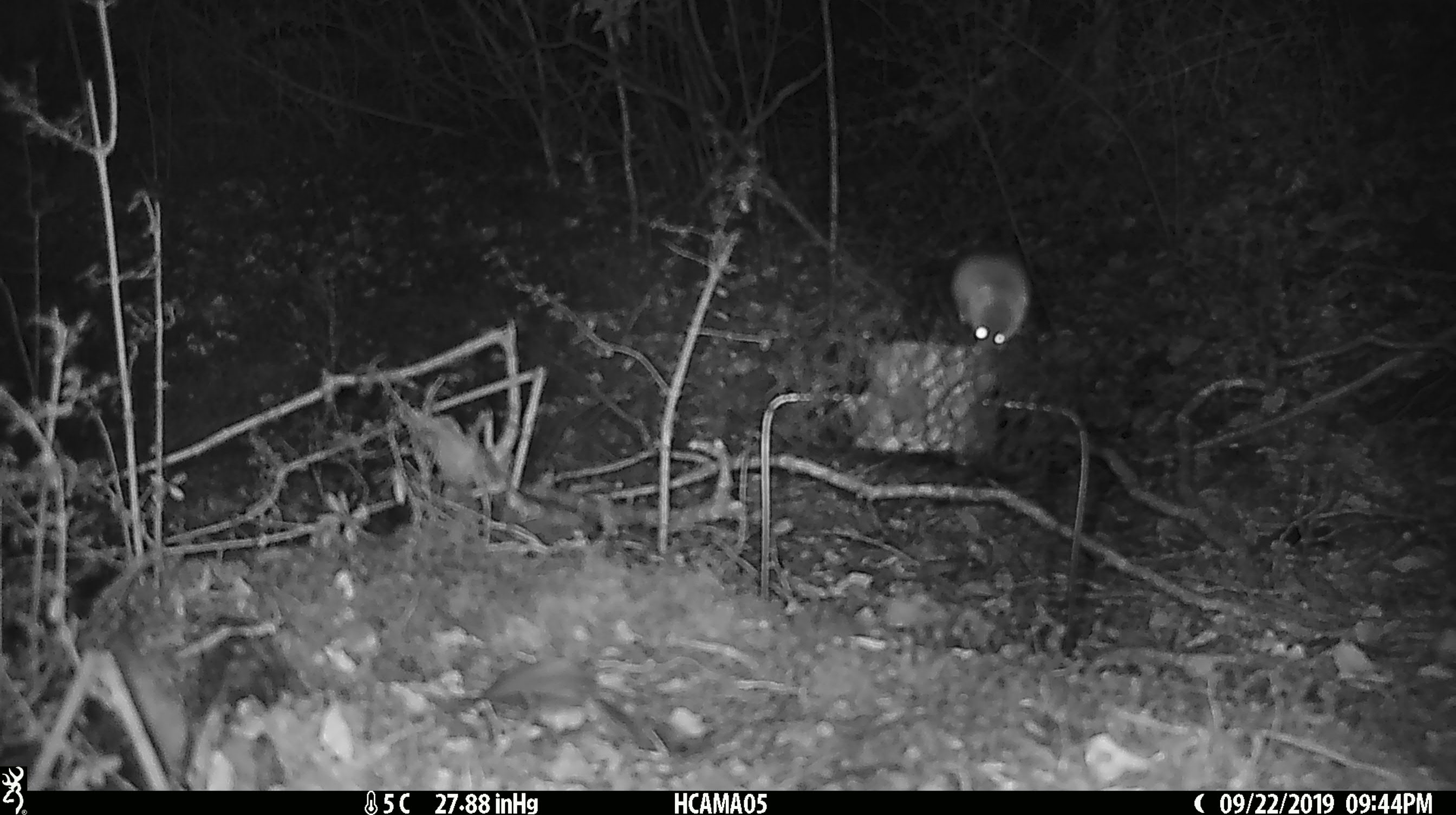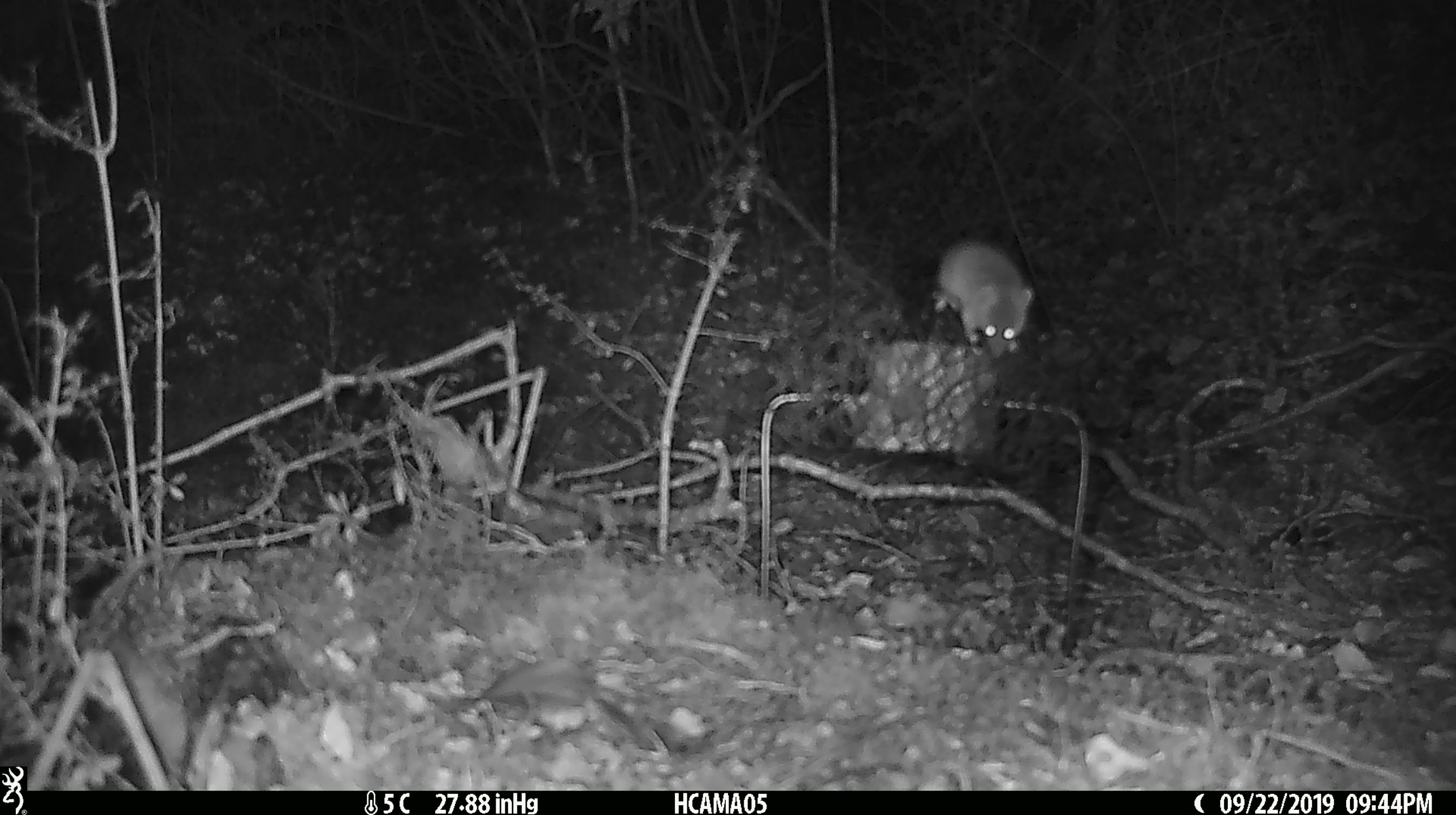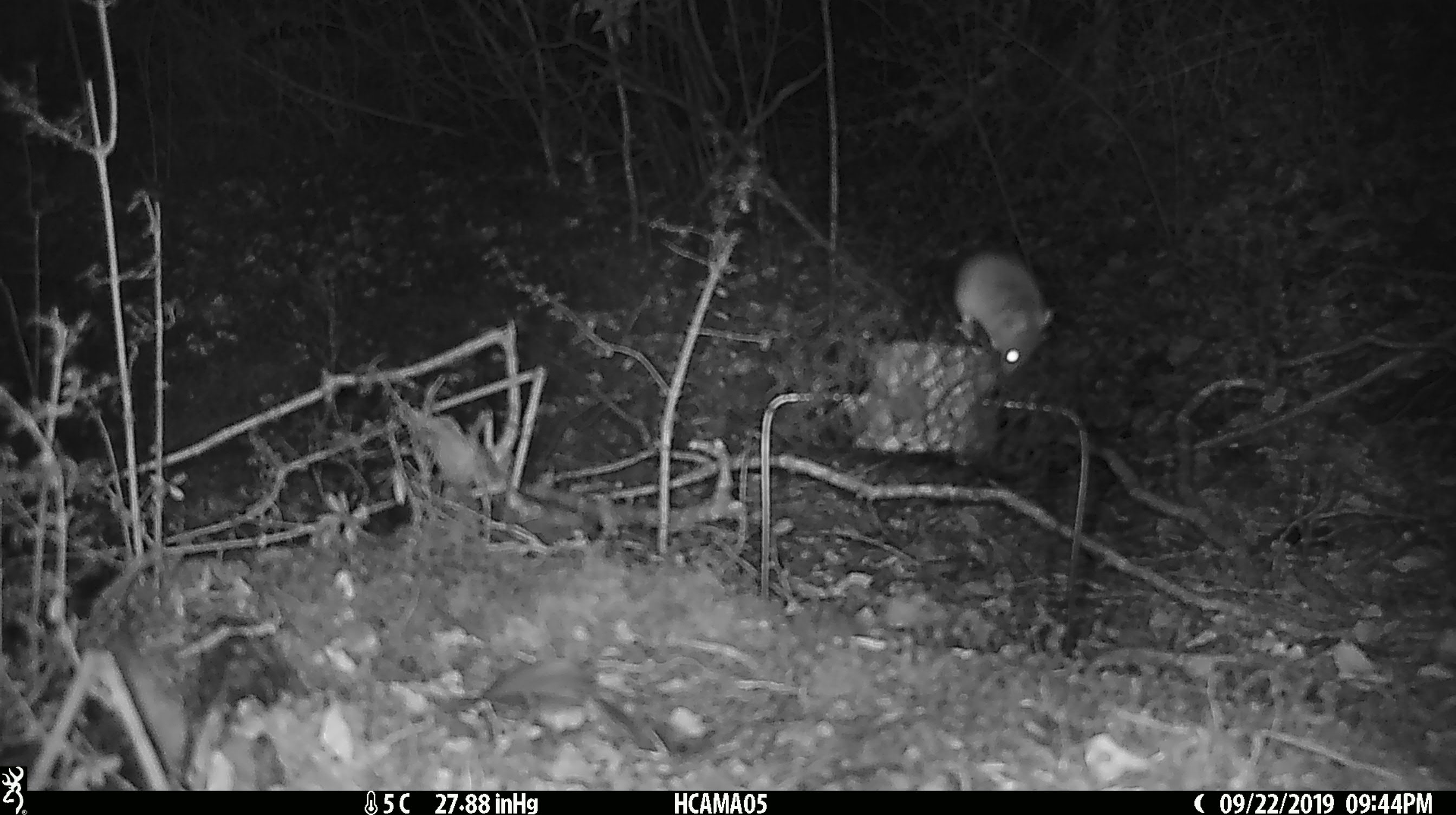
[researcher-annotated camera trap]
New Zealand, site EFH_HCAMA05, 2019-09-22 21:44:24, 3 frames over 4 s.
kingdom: Animalia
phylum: Chordata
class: Mammalia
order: Rodentia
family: Muridae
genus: Mus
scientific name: Mus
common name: mouse